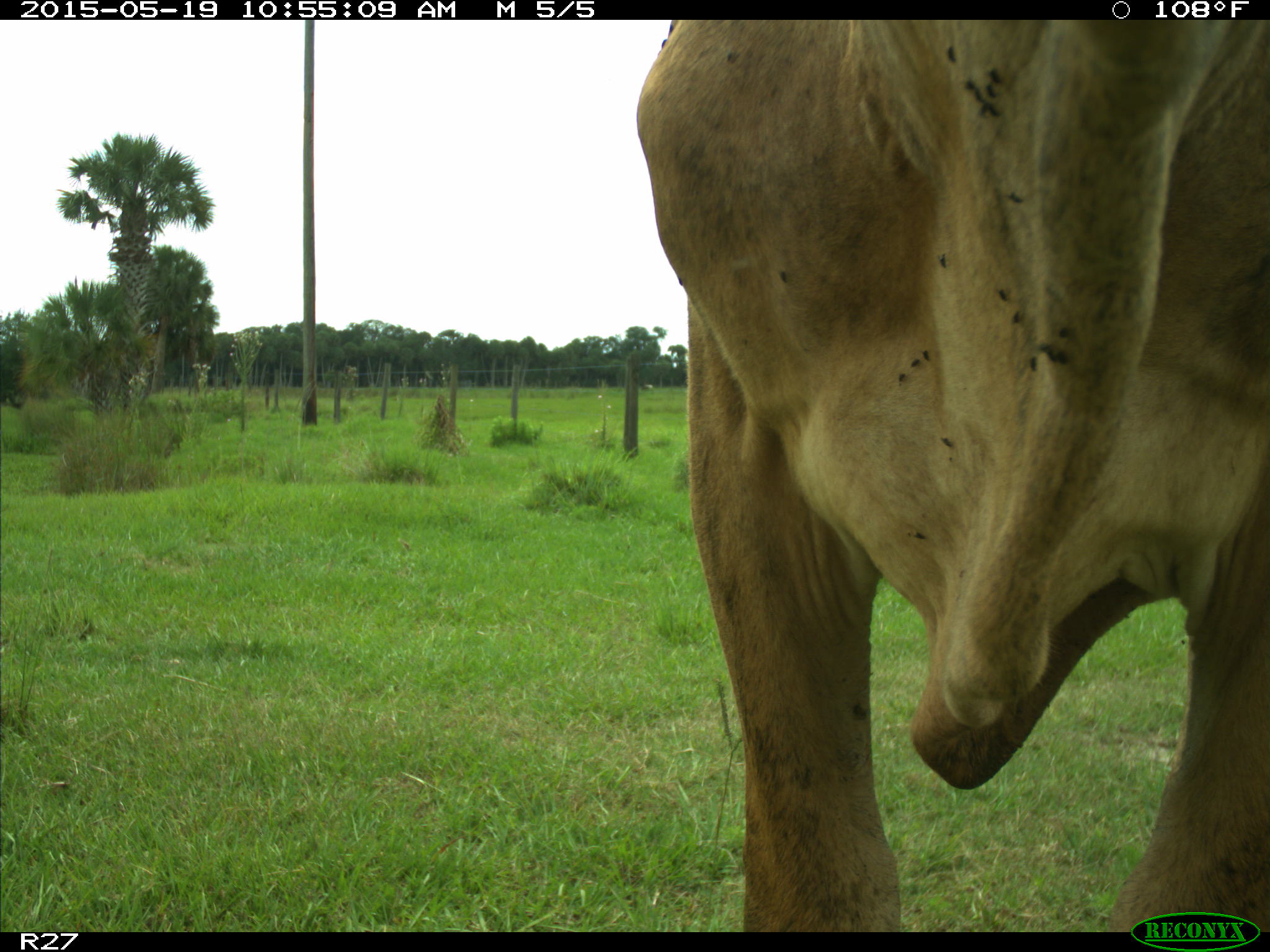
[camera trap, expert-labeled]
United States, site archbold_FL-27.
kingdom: Animalia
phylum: Chordata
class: Mammalia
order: Artiodactyla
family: Bovidae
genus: Bos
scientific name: Bos taurus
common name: domestic cow